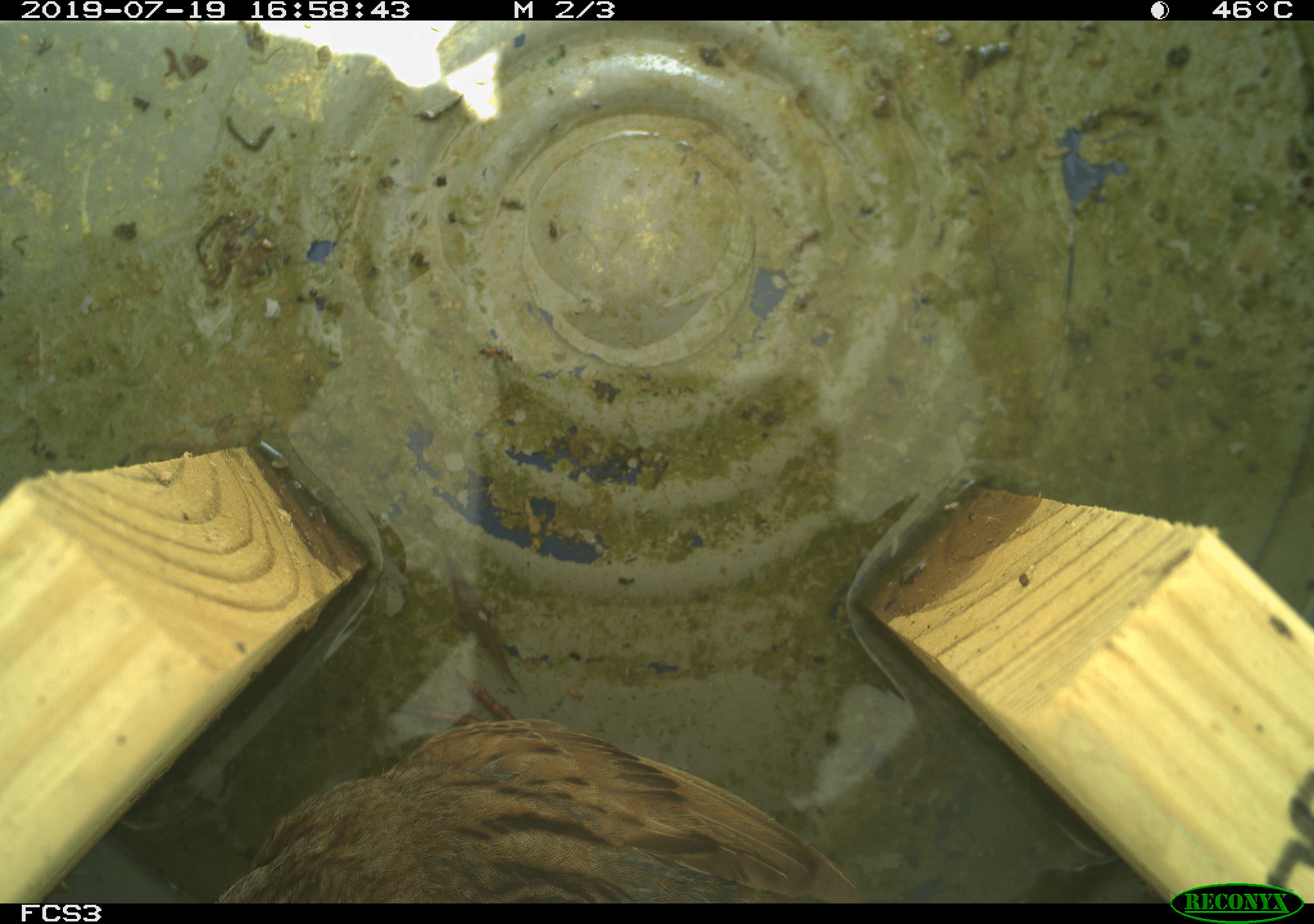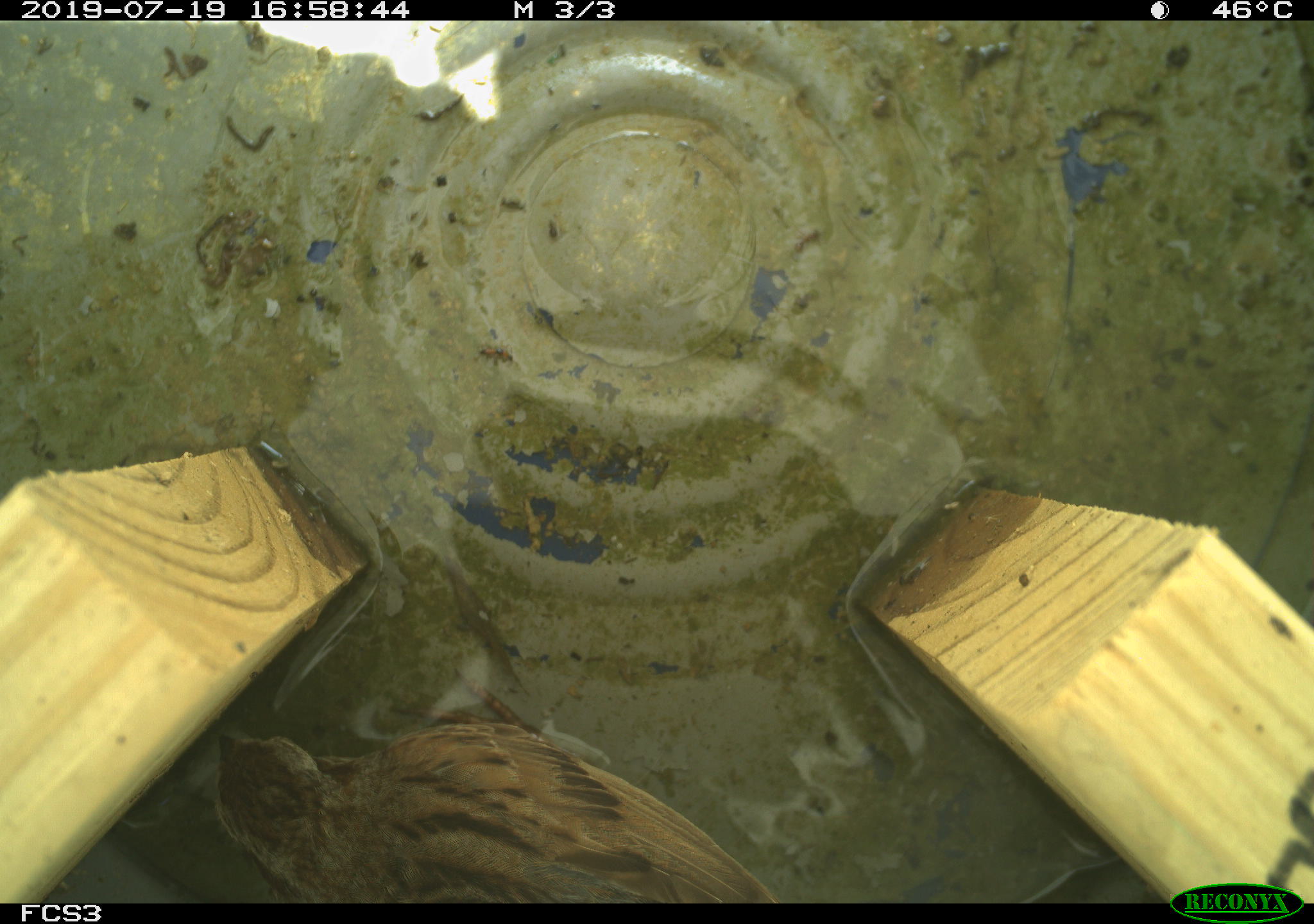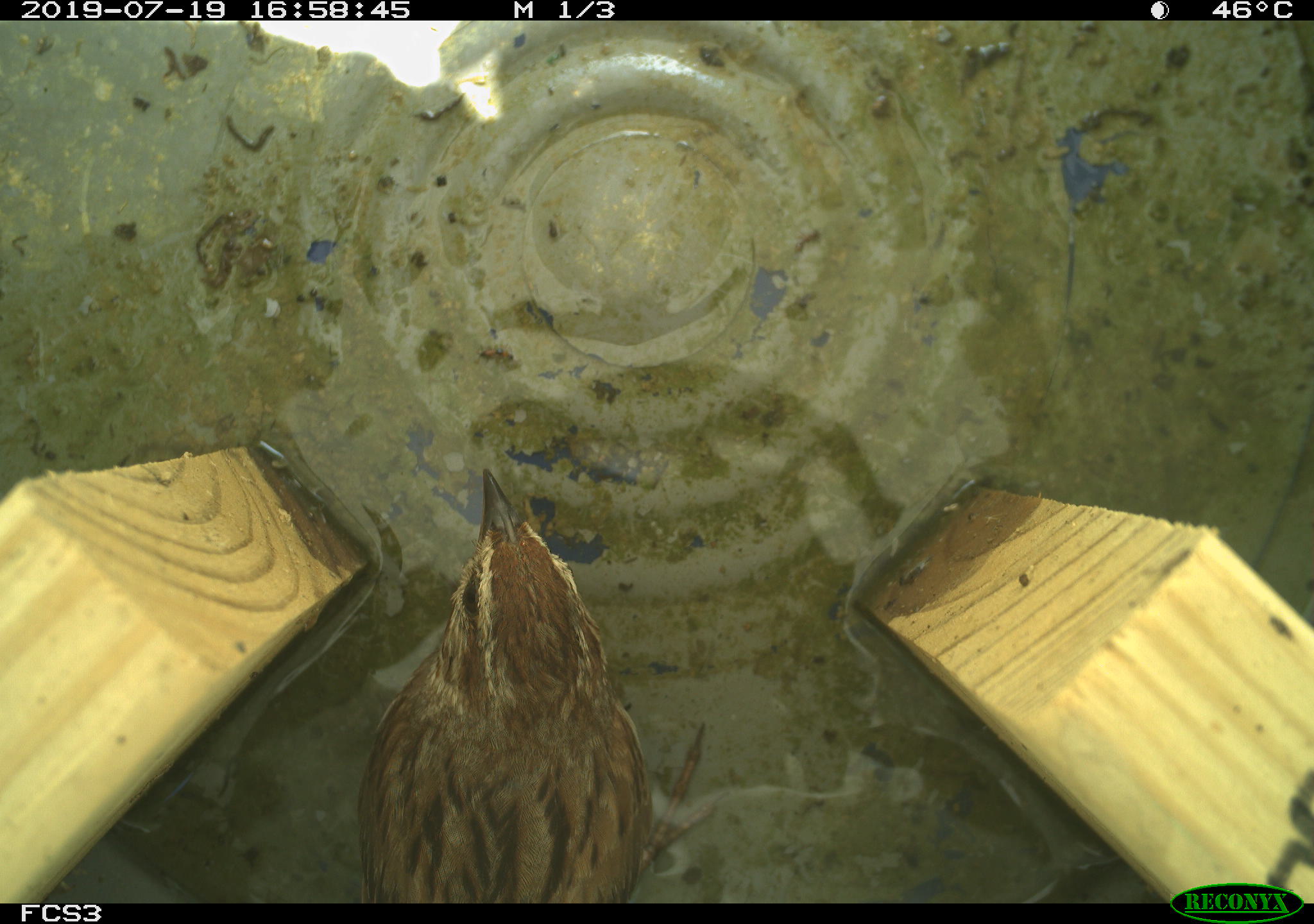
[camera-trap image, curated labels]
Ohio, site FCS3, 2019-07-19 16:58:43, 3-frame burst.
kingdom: Animalia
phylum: Chordata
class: Aves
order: Passeriformes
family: Passerellidae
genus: Melospiza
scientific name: Melospiza melodia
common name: song sparrow